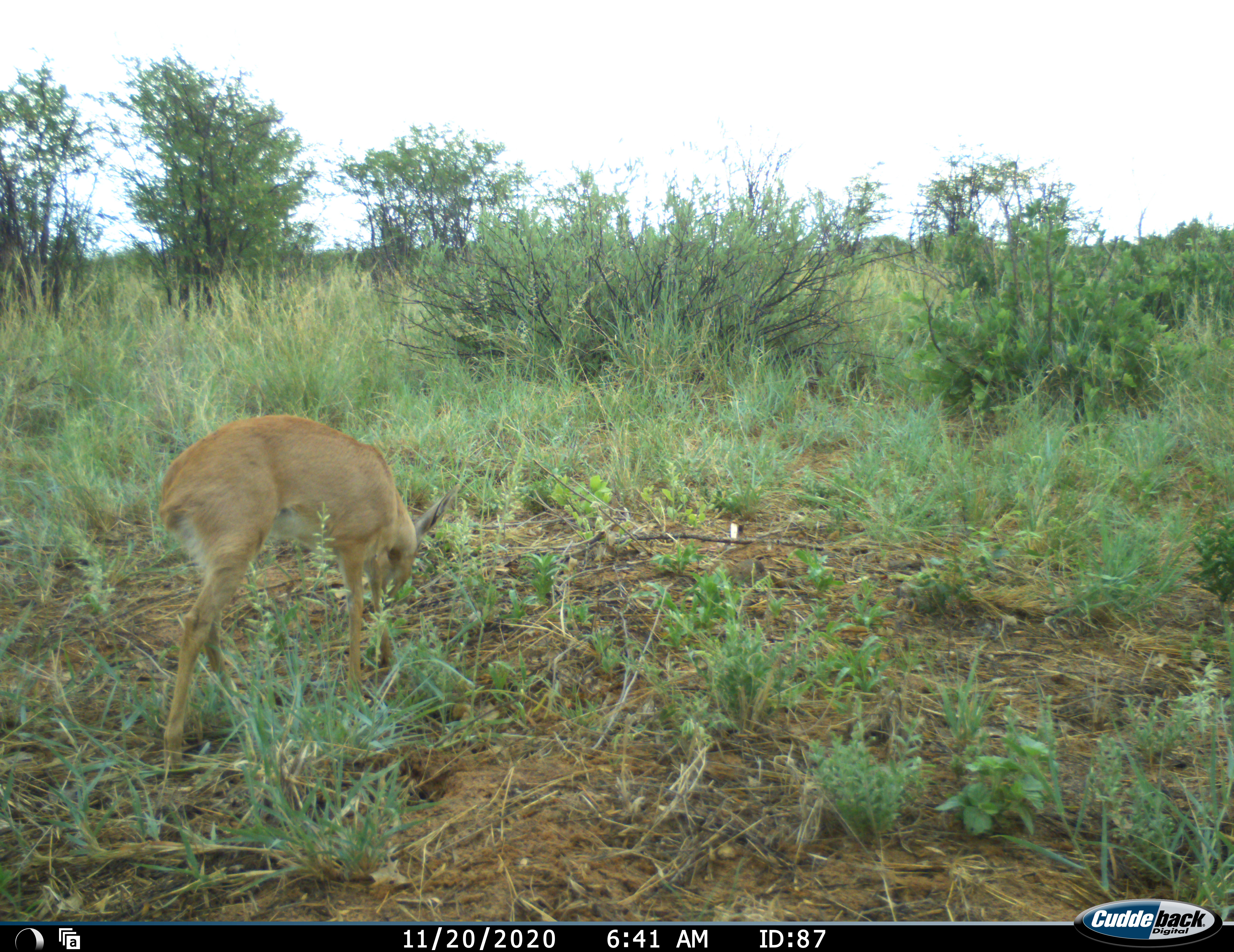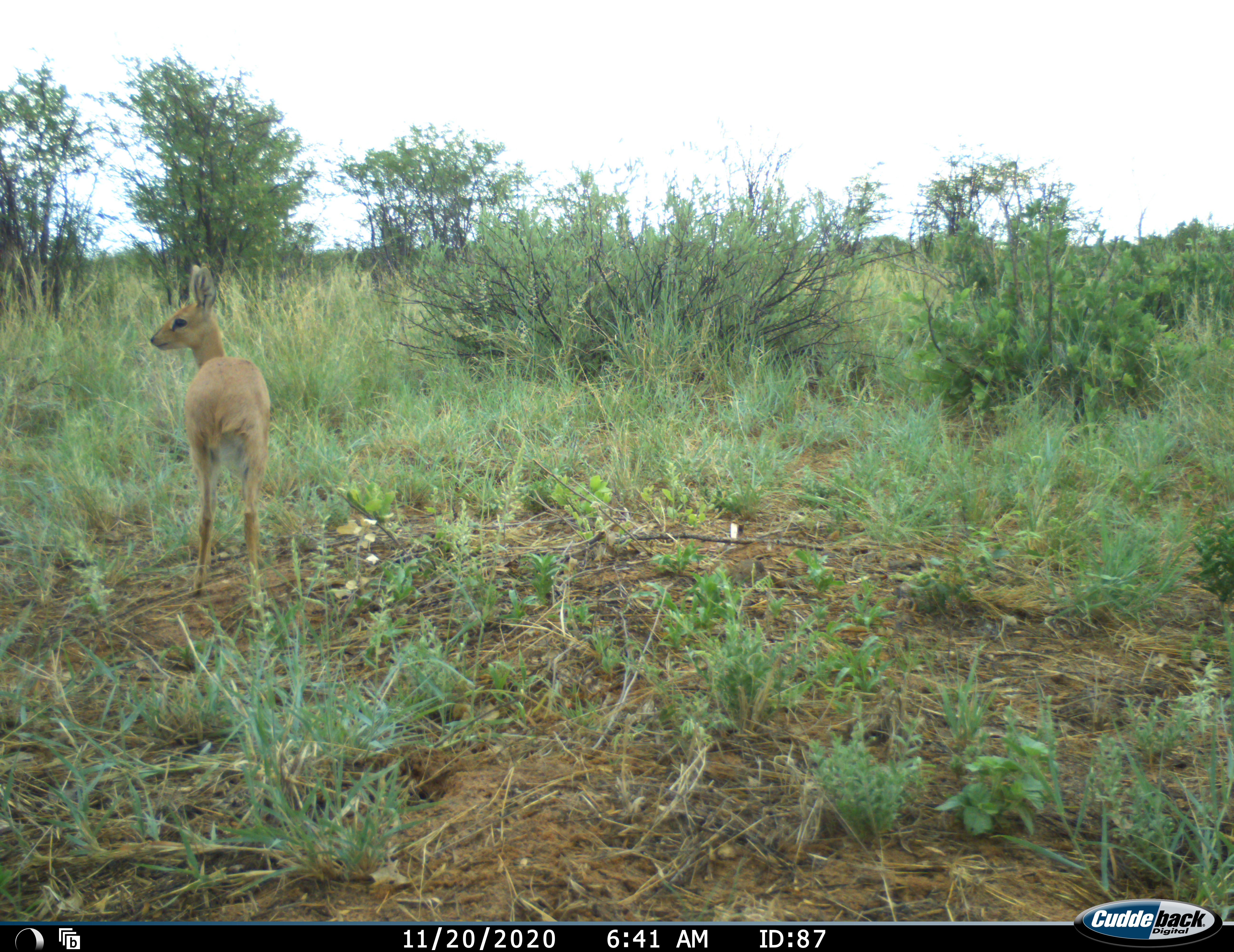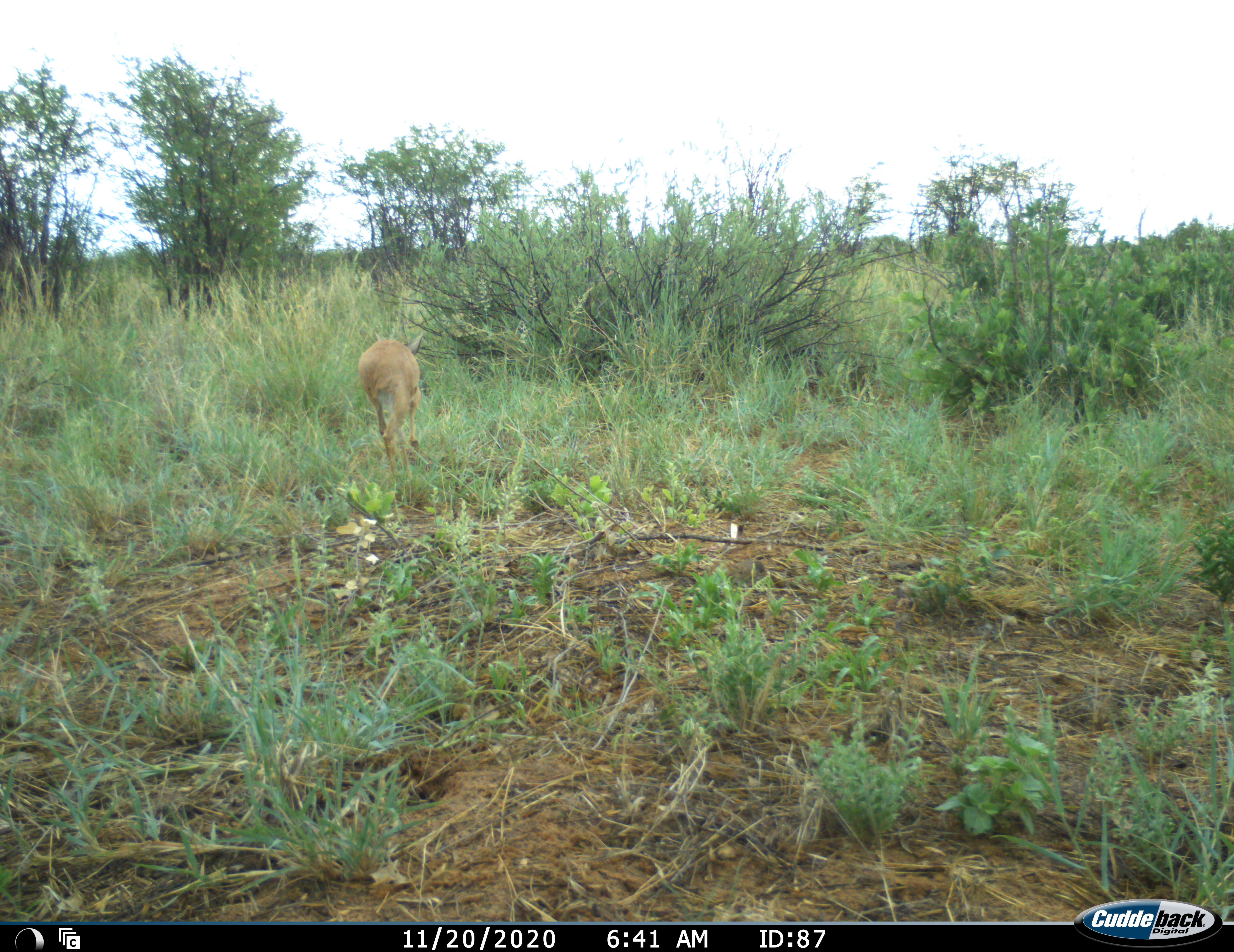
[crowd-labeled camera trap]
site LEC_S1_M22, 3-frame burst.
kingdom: Animalia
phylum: Chordata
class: Mammalia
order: Artiodactyla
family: Bovidae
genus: Raphicerus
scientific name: Raphicerus campestris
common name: steenbok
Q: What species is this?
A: Steenbok (Raphicerus campestris).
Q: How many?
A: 1.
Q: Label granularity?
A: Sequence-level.